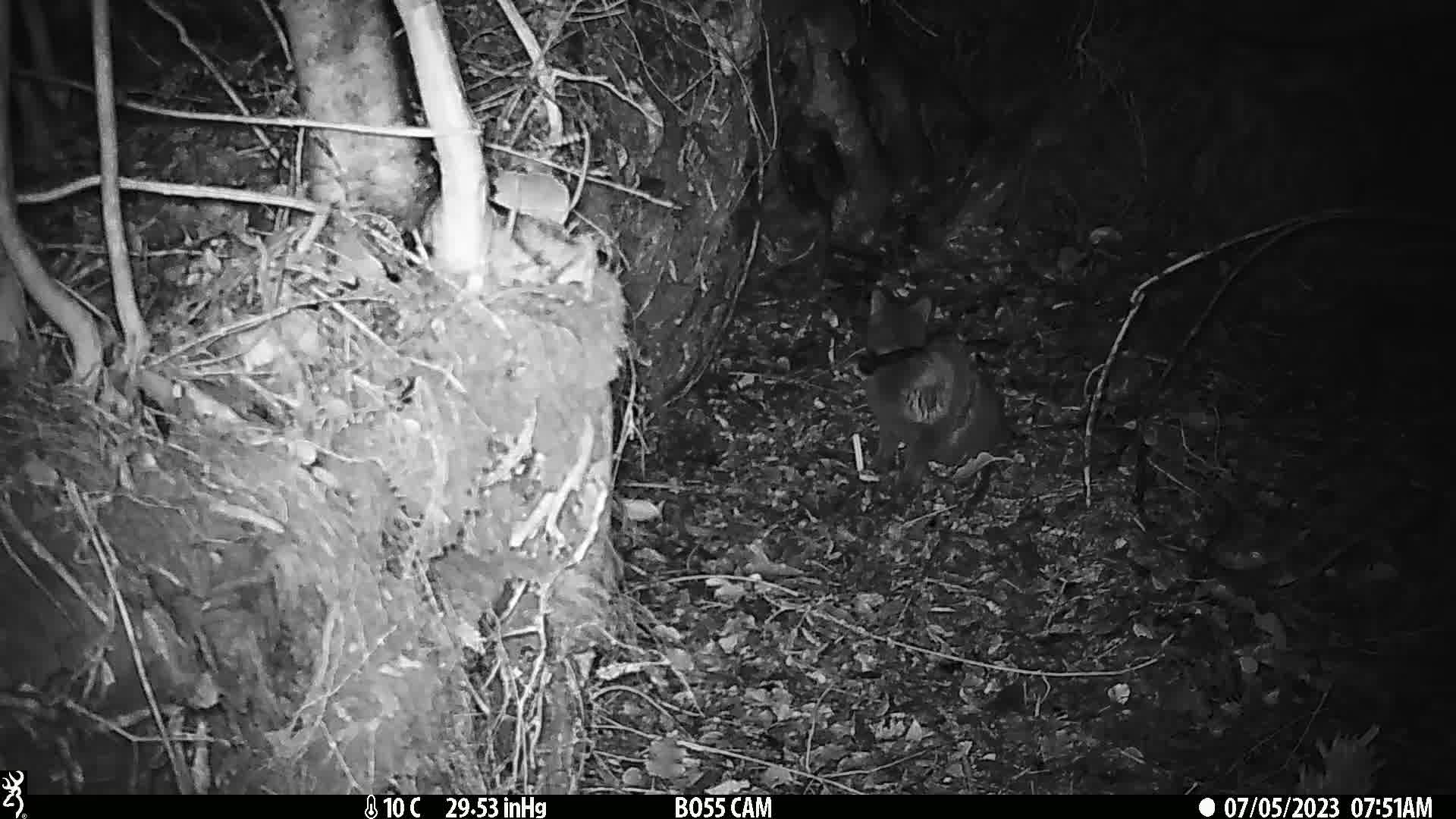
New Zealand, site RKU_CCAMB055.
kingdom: Animalia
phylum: Chordata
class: Mammalia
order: Carnivora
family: Felidae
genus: Felis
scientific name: Felis catus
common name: domestic cat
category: cat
Cat (domestic cat) (Felis catus).